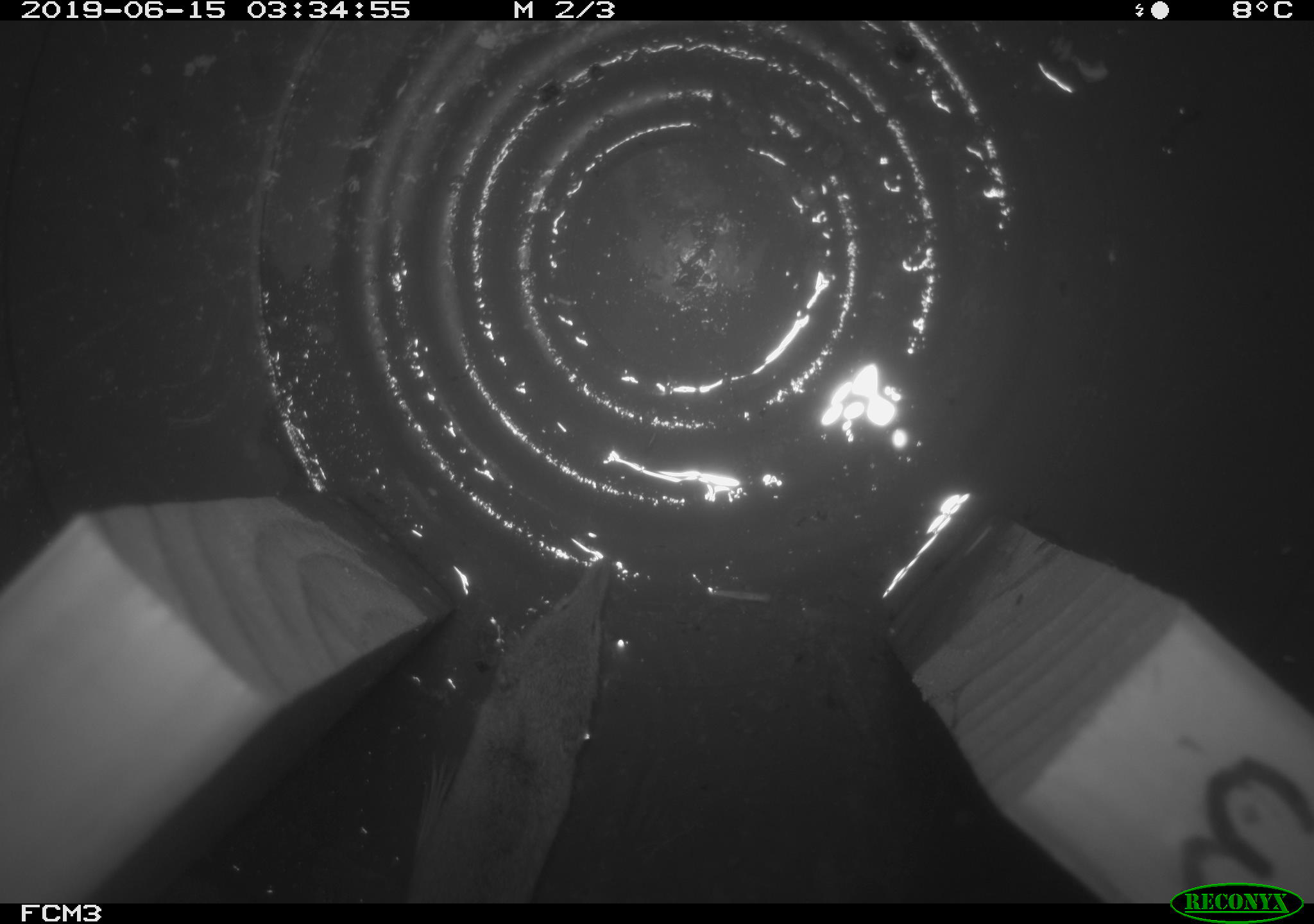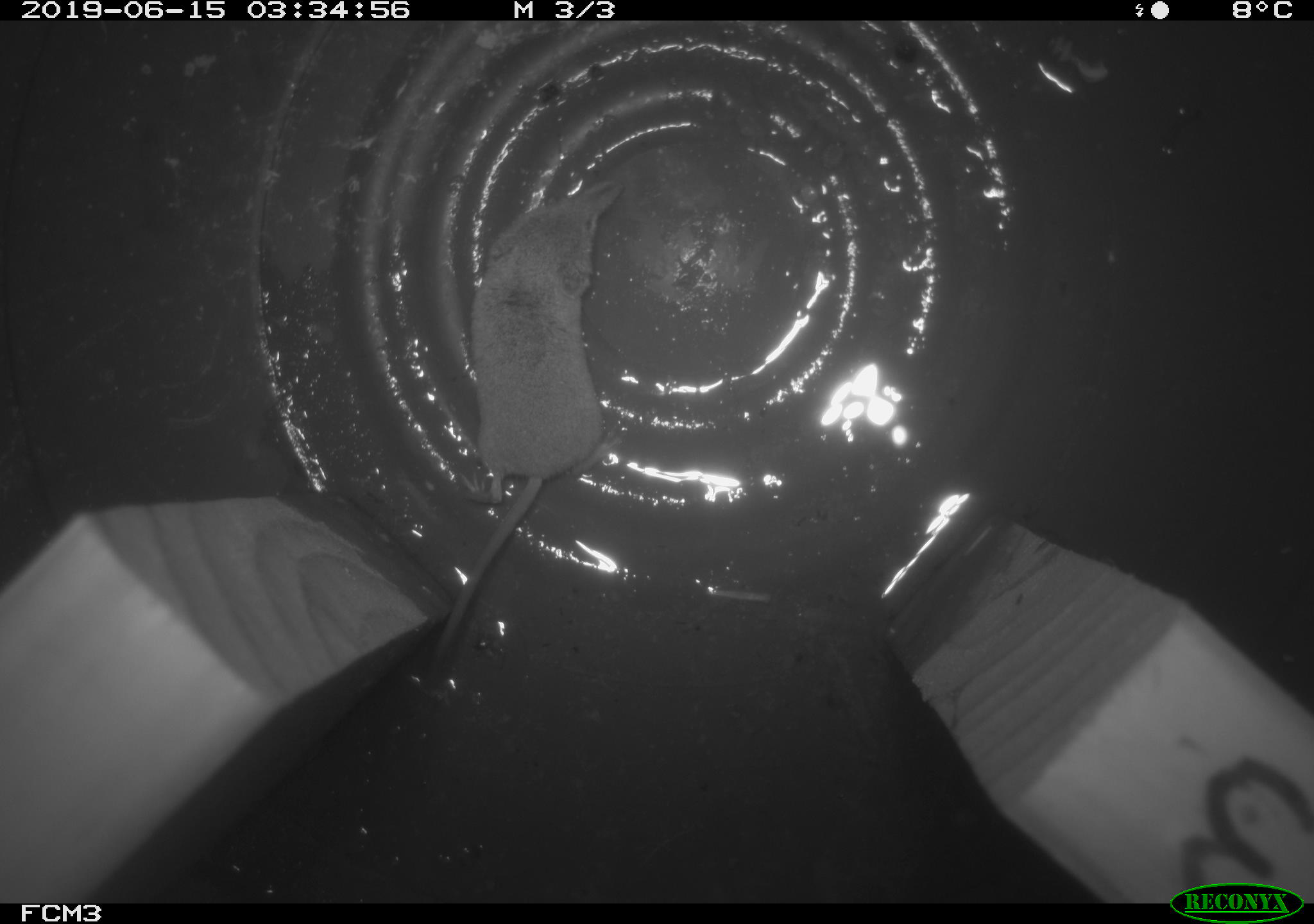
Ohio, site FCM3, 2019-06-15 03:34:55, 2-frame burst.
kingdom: Animalia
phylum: Chordata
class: Mammalia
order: Eulipotyphla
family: Soricidae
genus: Sorex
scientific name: Sorex cinereus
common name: masked shrew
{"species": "masked shrew (Sorex cinereus)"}